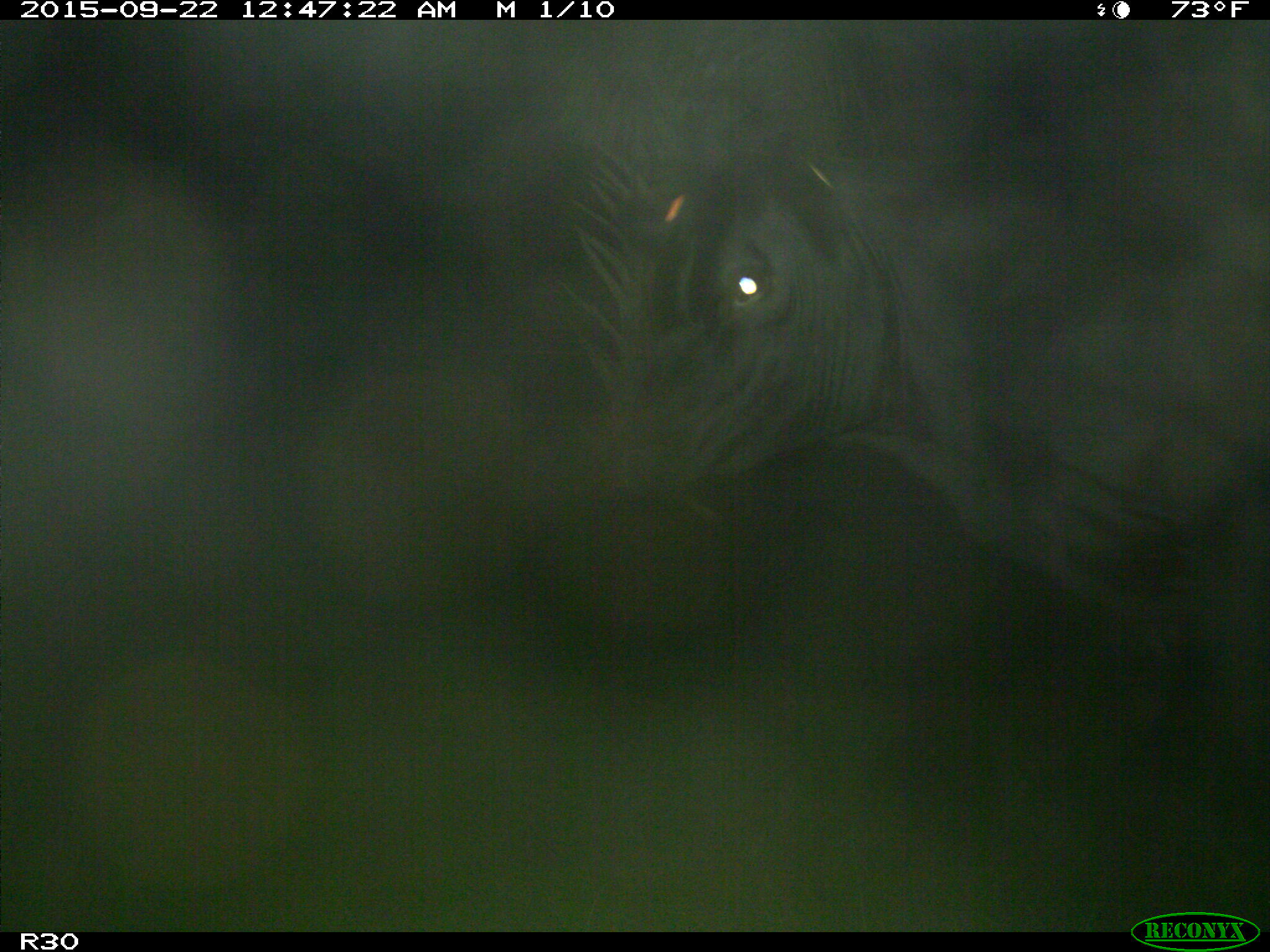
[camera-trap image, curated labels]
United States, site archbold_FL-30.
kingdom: Animalia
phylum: Chordata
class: Mammalia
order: Artiodactyla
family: Bovidae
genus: Bos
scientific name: Bos taurus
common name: domestic cow